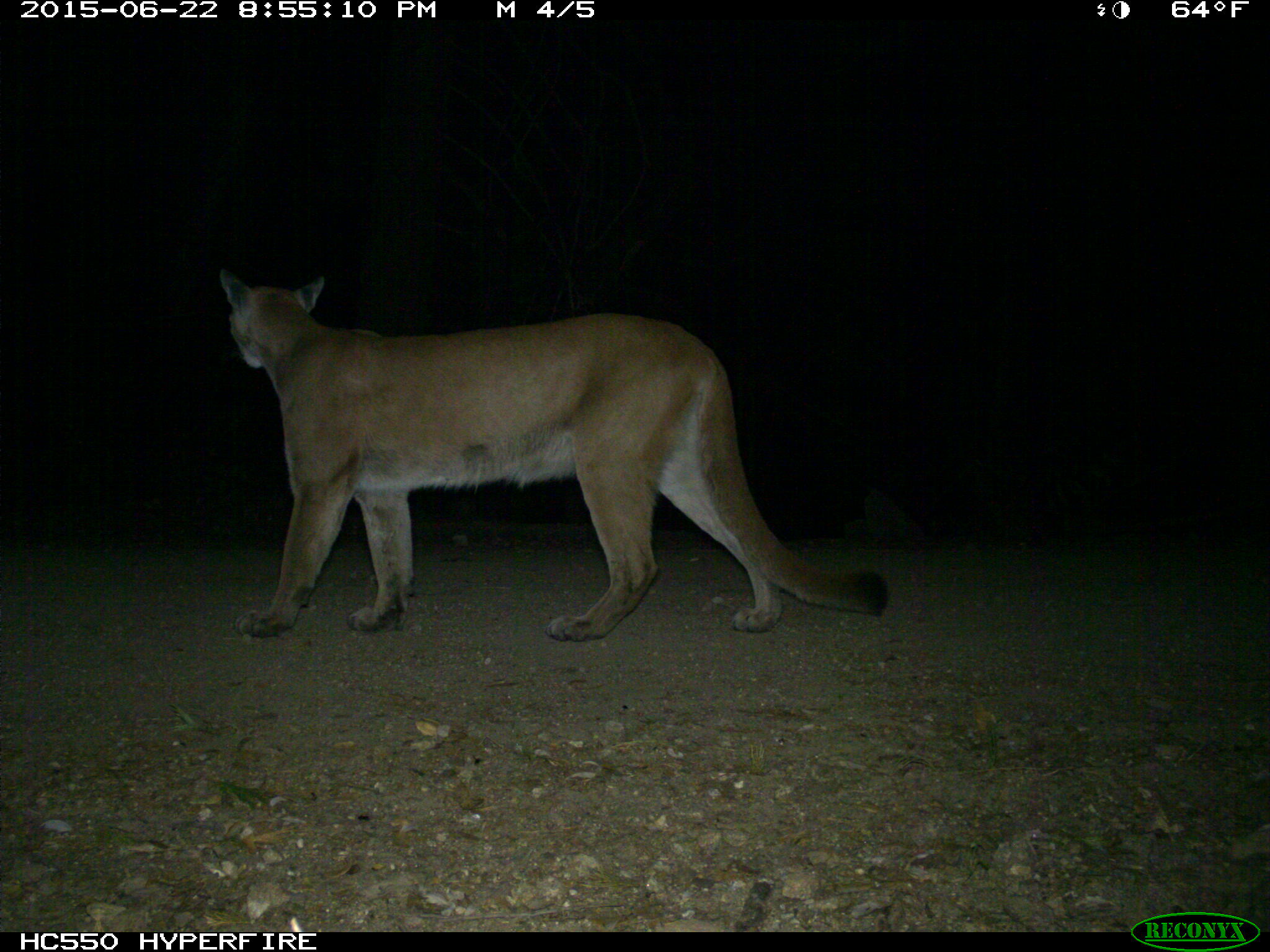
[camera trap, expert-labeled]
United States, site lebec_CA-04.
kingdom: Animalia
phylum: Chordata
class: Mammalia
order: Carnivora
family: Felidae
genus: Puma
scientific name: Puma concolor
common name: mountain lion